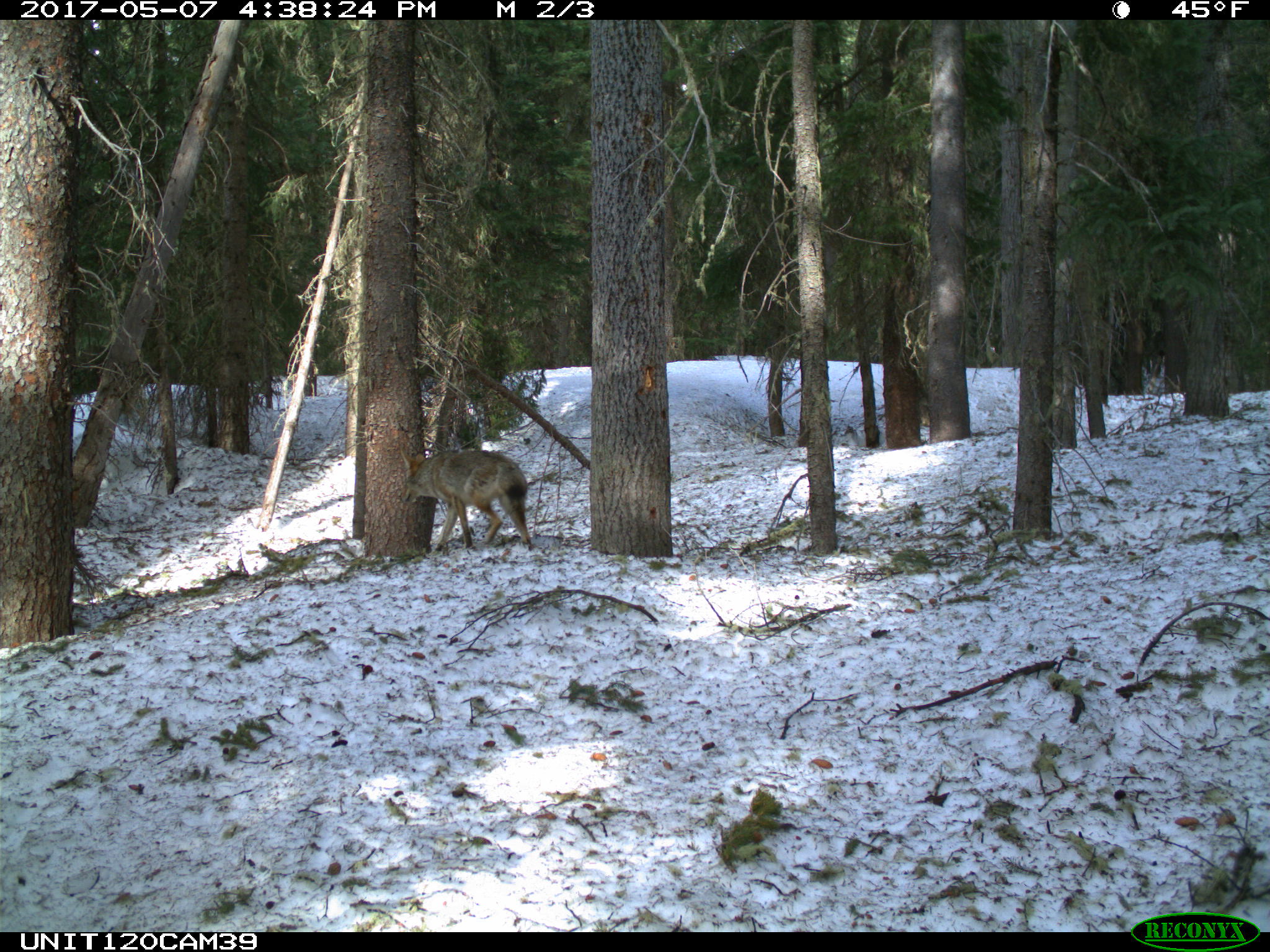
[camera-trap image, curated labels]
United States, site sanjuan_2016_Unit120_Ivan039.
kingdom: Animalia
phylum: Chordata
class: Mammalia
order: Carnivora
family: Canidae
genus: Canis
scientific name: Canis latrans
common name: coyote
Canis latrans (coyote).